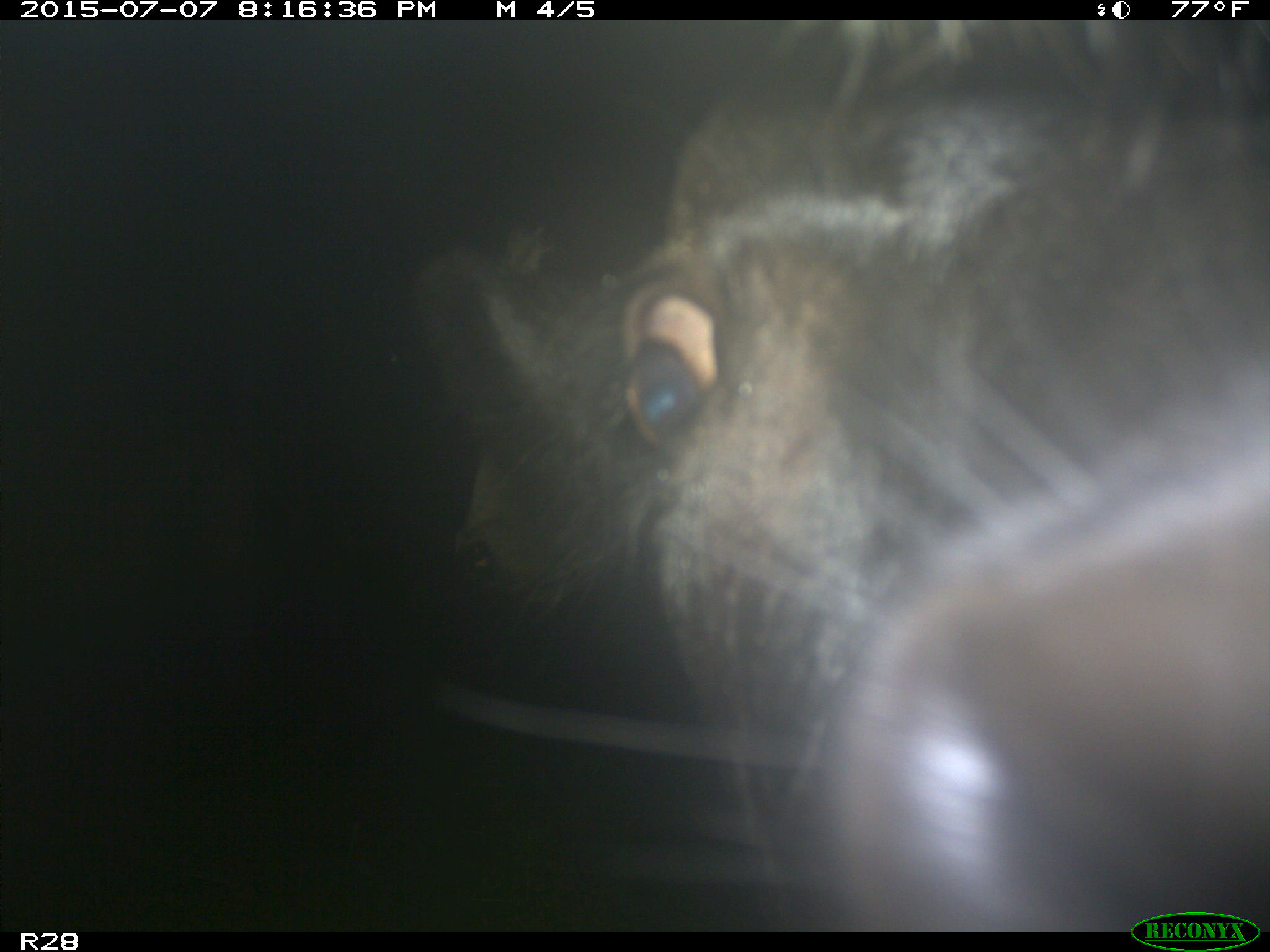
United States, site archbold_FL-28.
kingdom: Animalia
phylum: Chordata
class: Mammalia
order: Artiodactyla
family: Bovidae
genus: Bos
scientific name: Bos taurus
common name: domestic cow